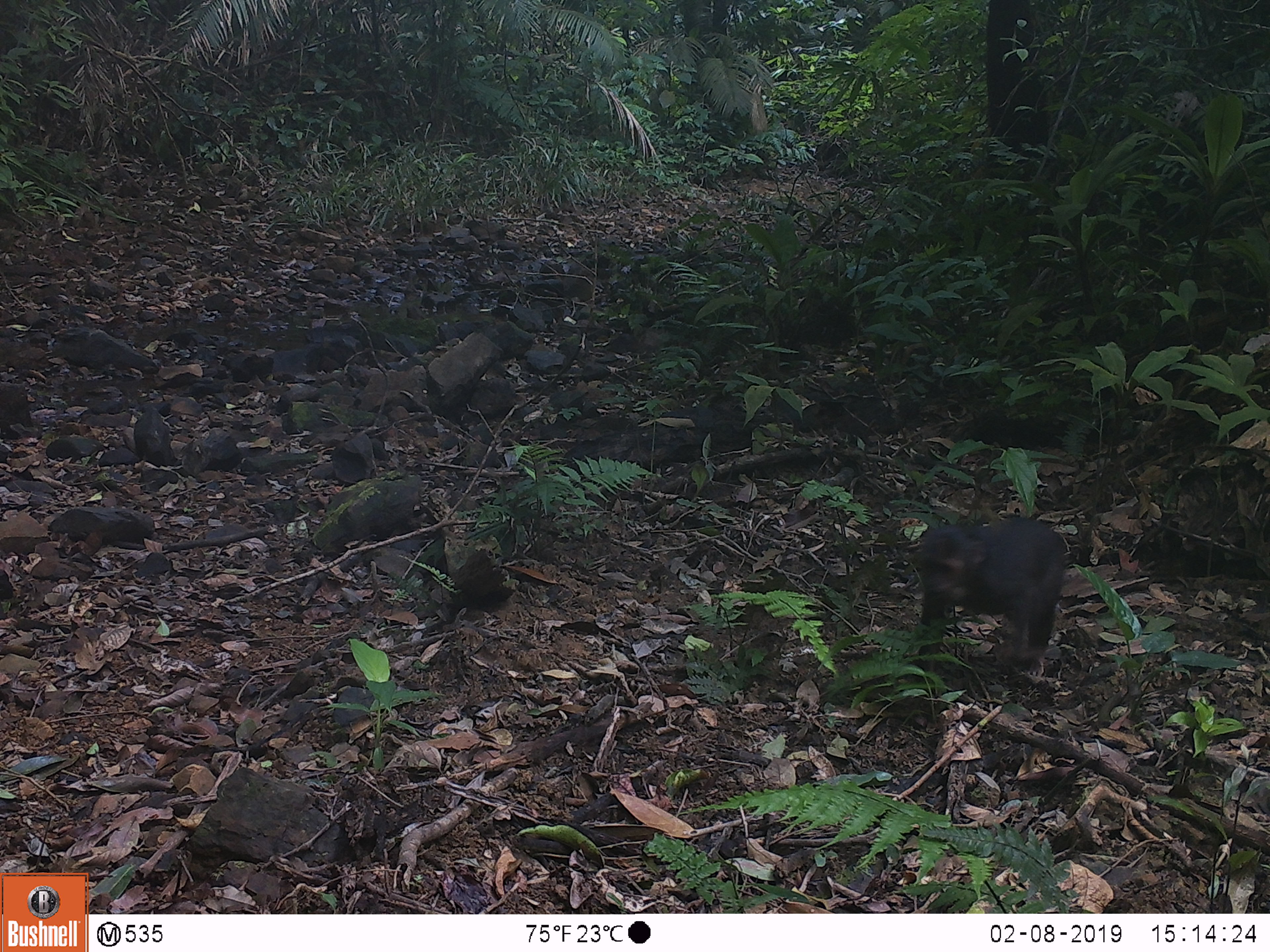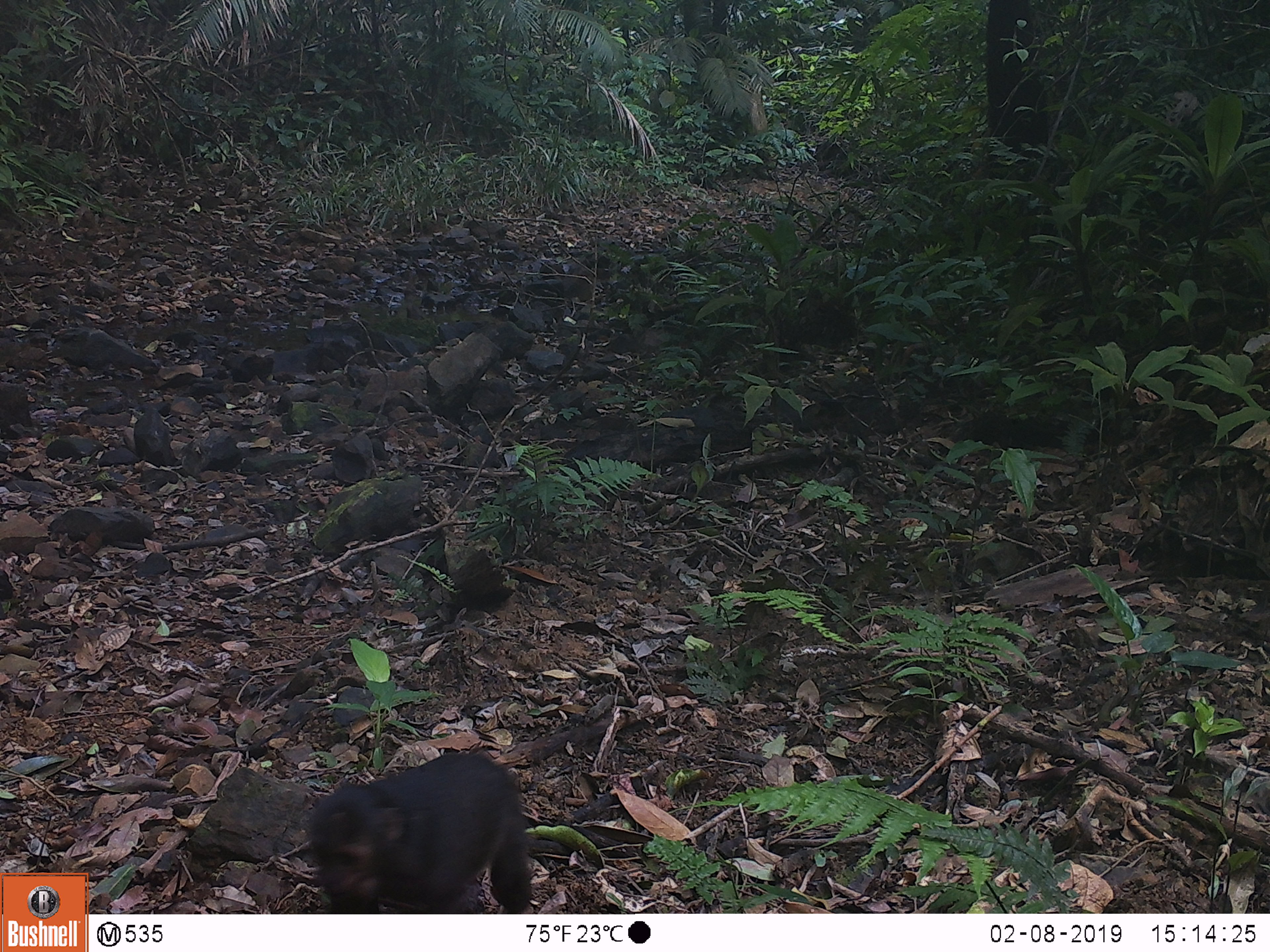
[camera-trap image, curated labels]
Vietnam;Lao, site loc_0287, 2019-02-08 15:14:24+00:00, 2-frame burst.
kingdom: Animalia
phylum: Chordata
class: Mammalia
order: Primates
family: Cercopithecidae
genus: Macaca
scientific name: Macaca arctoides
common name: stump-tailed macaque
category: stump tailed macaque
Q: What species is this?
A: Stump tailed macaque (stump-tailed macaque) (Macaca arctoides).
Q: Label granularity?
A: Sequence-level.